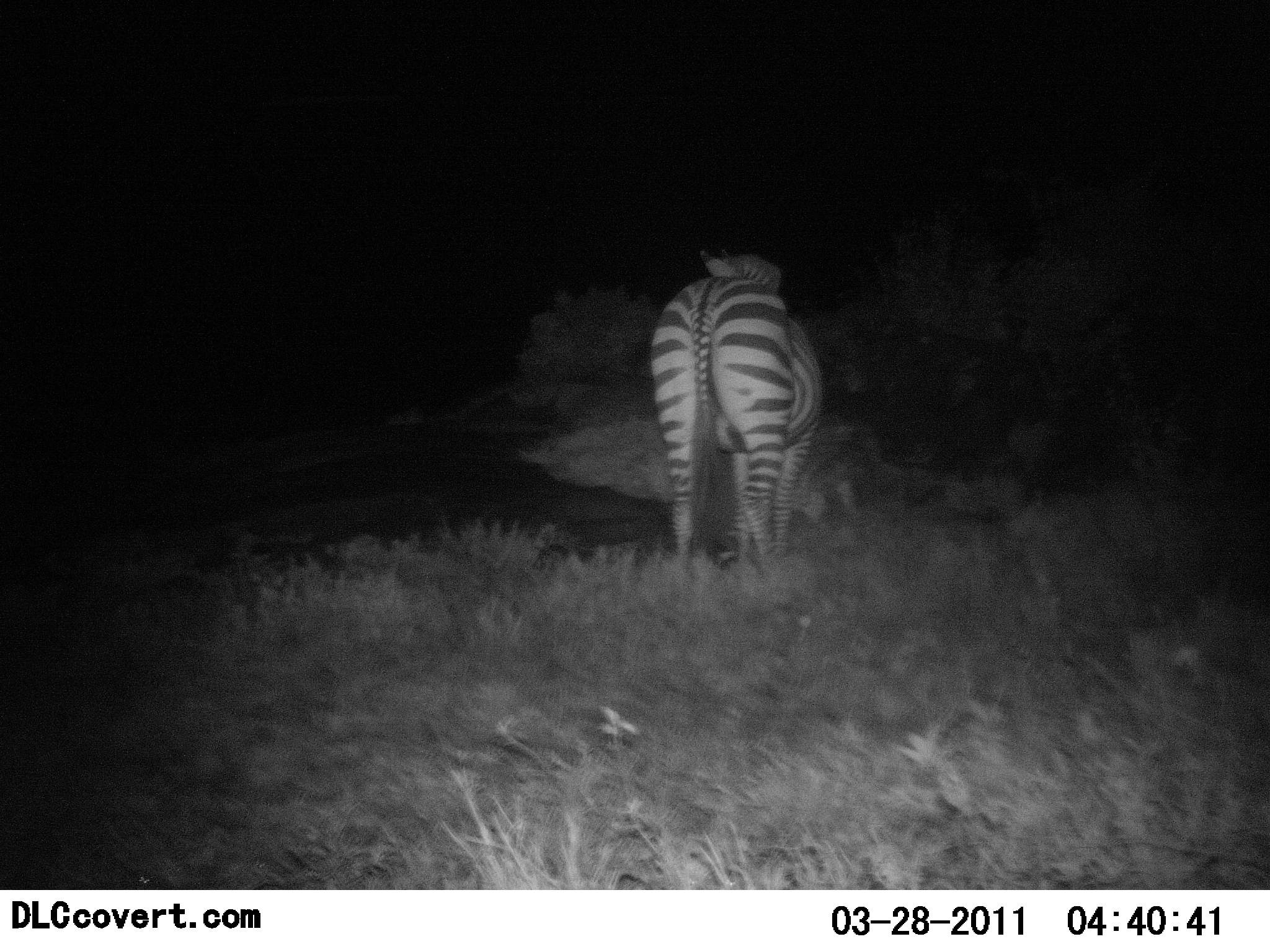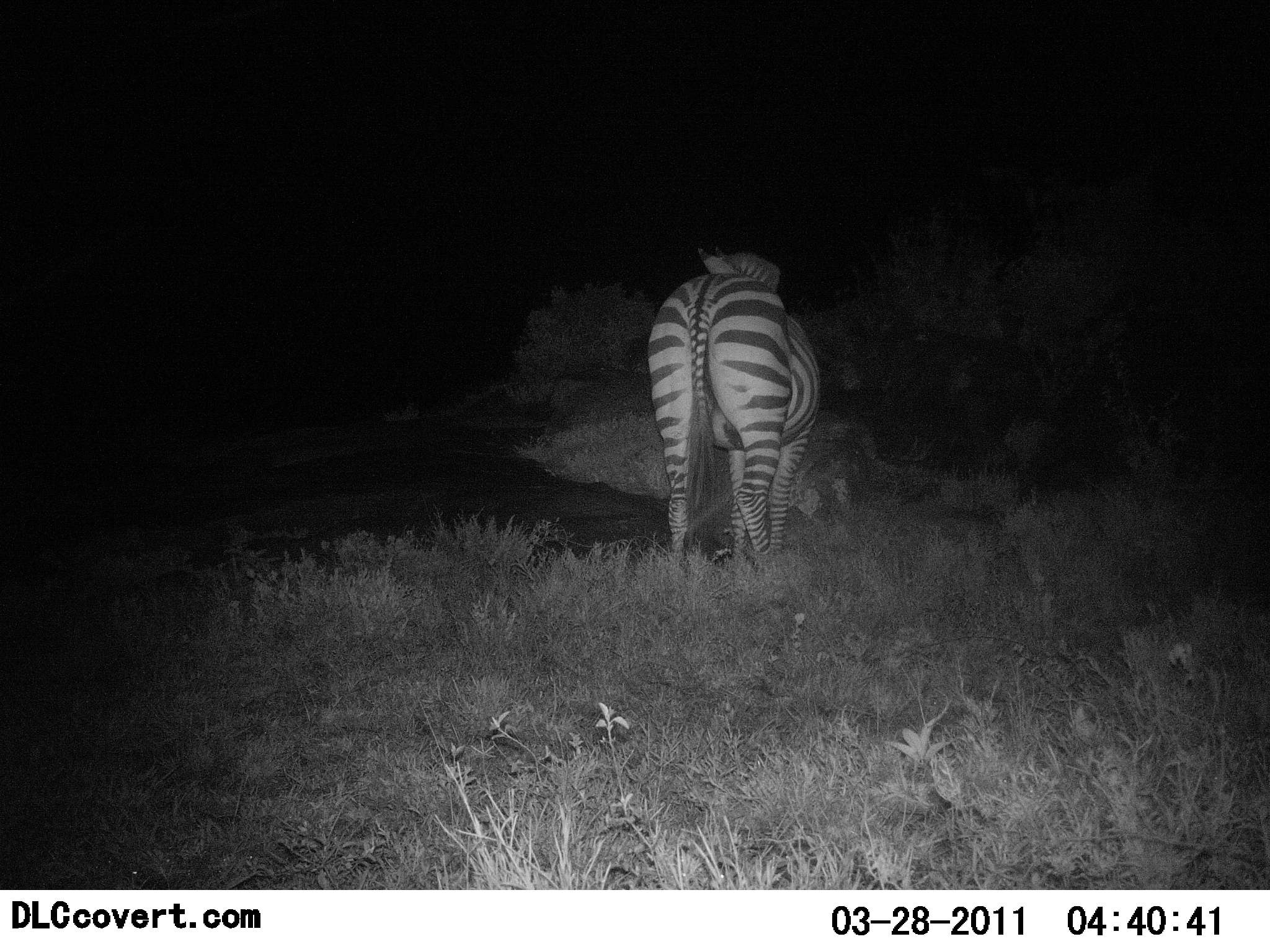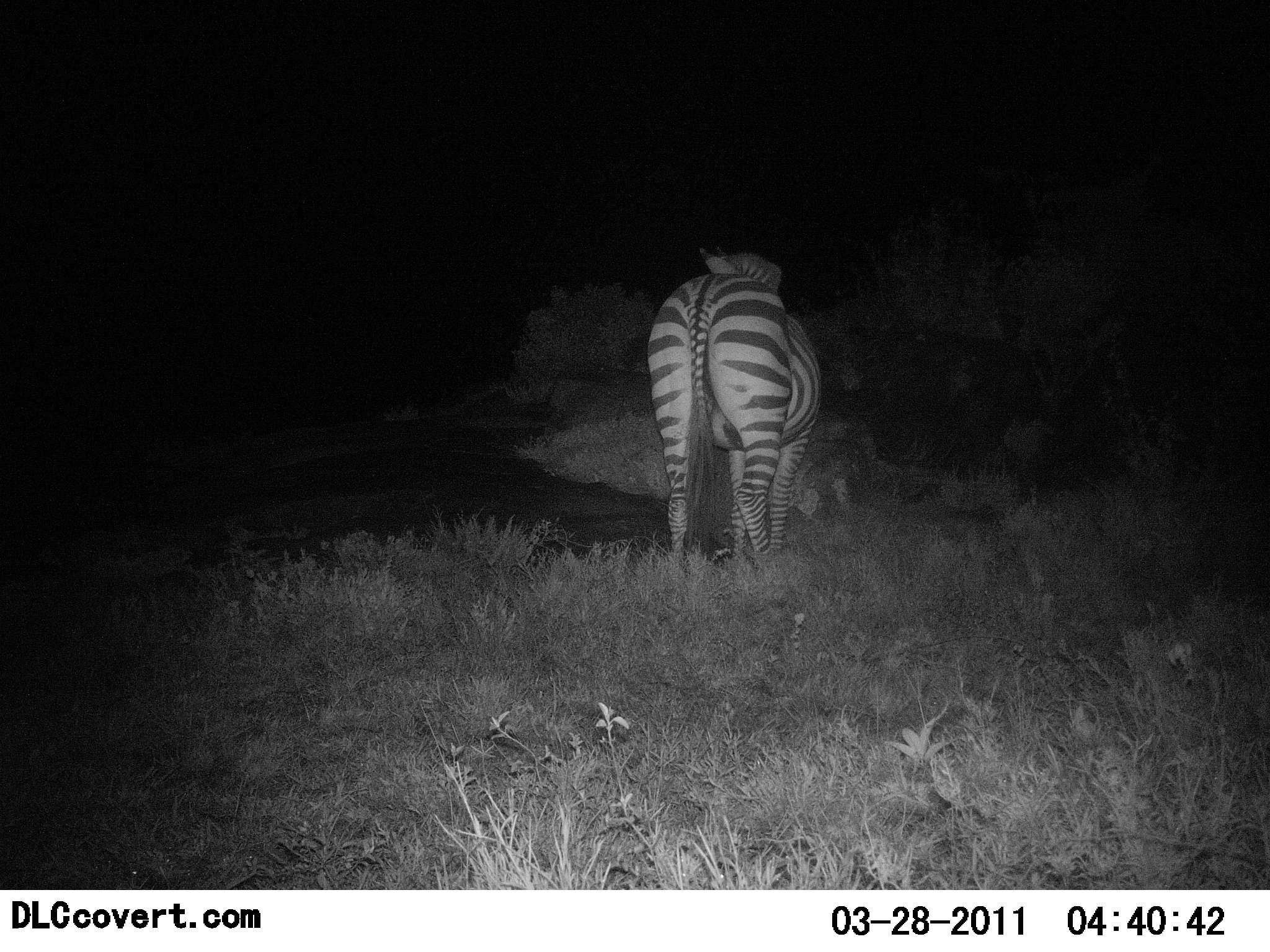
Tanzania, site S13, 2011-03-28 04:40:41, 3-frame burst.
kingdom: Animalia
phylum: Chordata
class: Mammalia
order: Perissodactyla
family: Equidae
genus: Equus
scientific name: Equus quagga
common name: plains zebra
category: zebra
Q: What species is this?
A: Zebra (plains zebra) (Equus quagga).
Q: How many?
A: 1.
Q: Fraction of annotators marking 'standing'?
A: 85%.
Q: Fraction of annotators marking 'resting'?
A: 0%.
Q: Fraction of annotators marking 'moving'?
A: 0%.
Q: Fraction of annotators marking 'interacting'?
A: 0%.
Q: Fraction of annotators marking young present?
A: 0%.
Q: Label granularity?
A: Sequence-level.